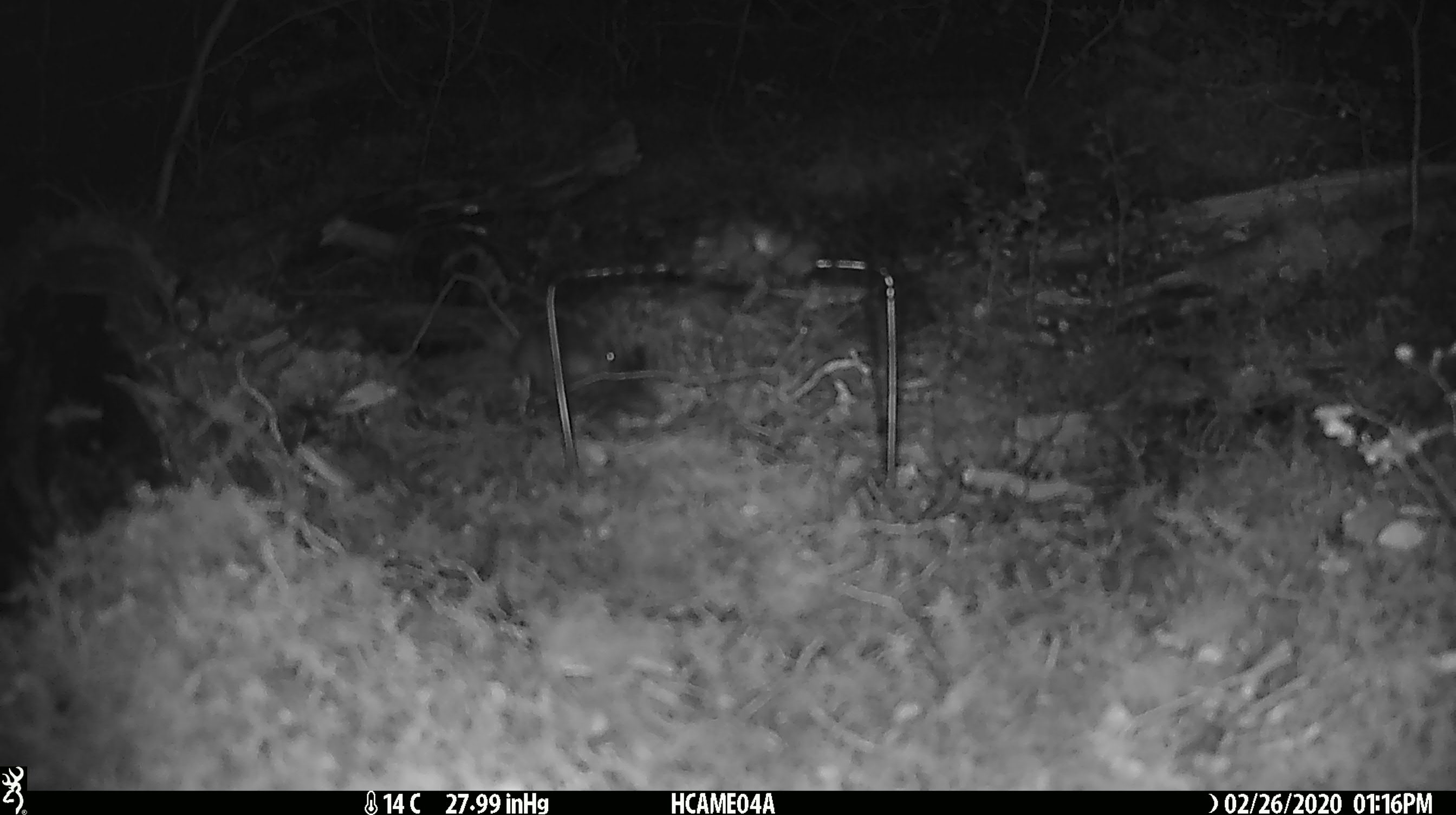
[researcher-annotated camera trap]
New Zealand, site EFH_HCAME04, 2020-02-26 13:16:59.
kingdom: Animalia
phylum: Chordata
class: Mammalia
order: Rodentia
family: Muridae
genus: Mus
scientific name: Mus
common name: mouse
Mouse (Mus).